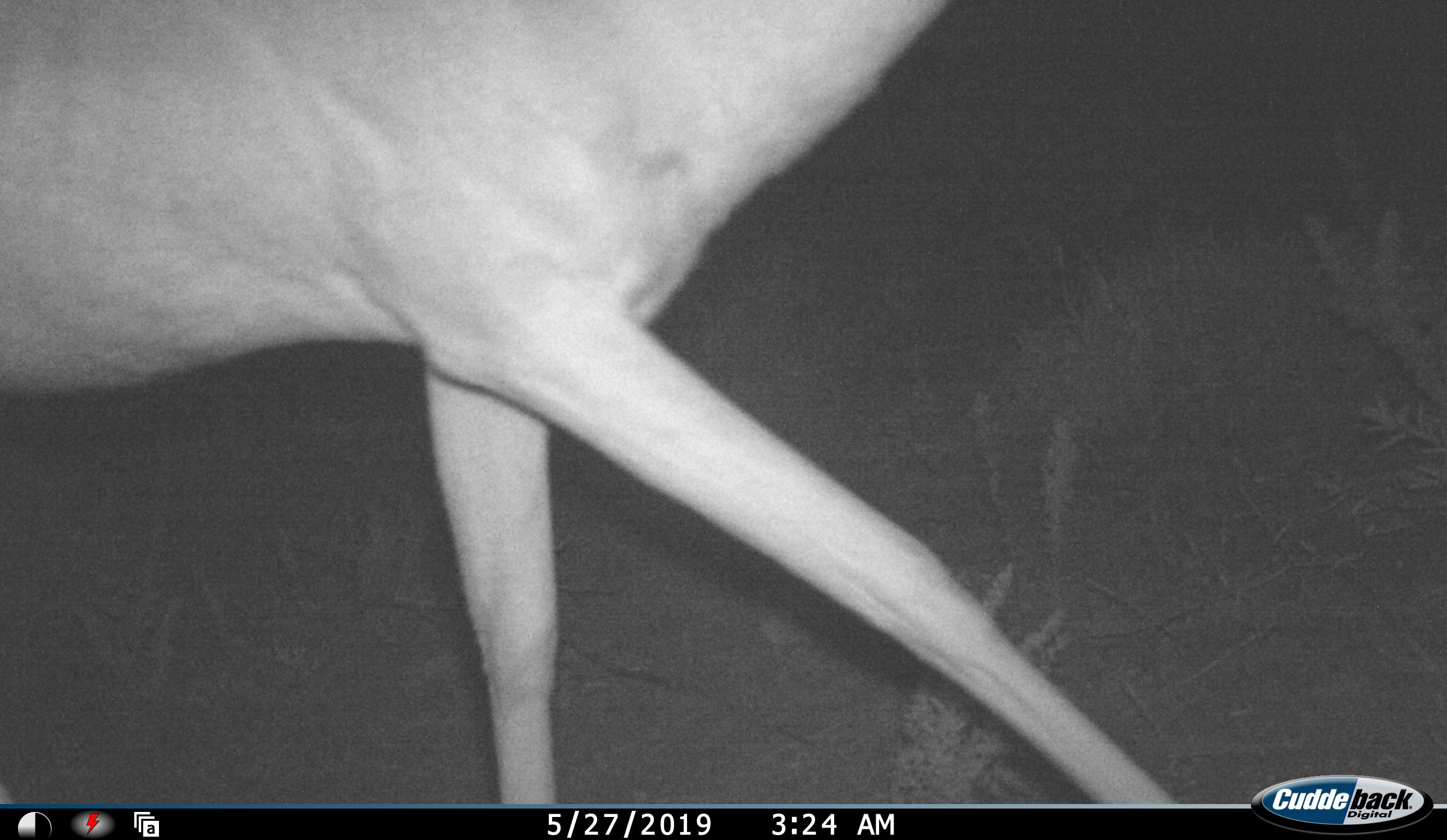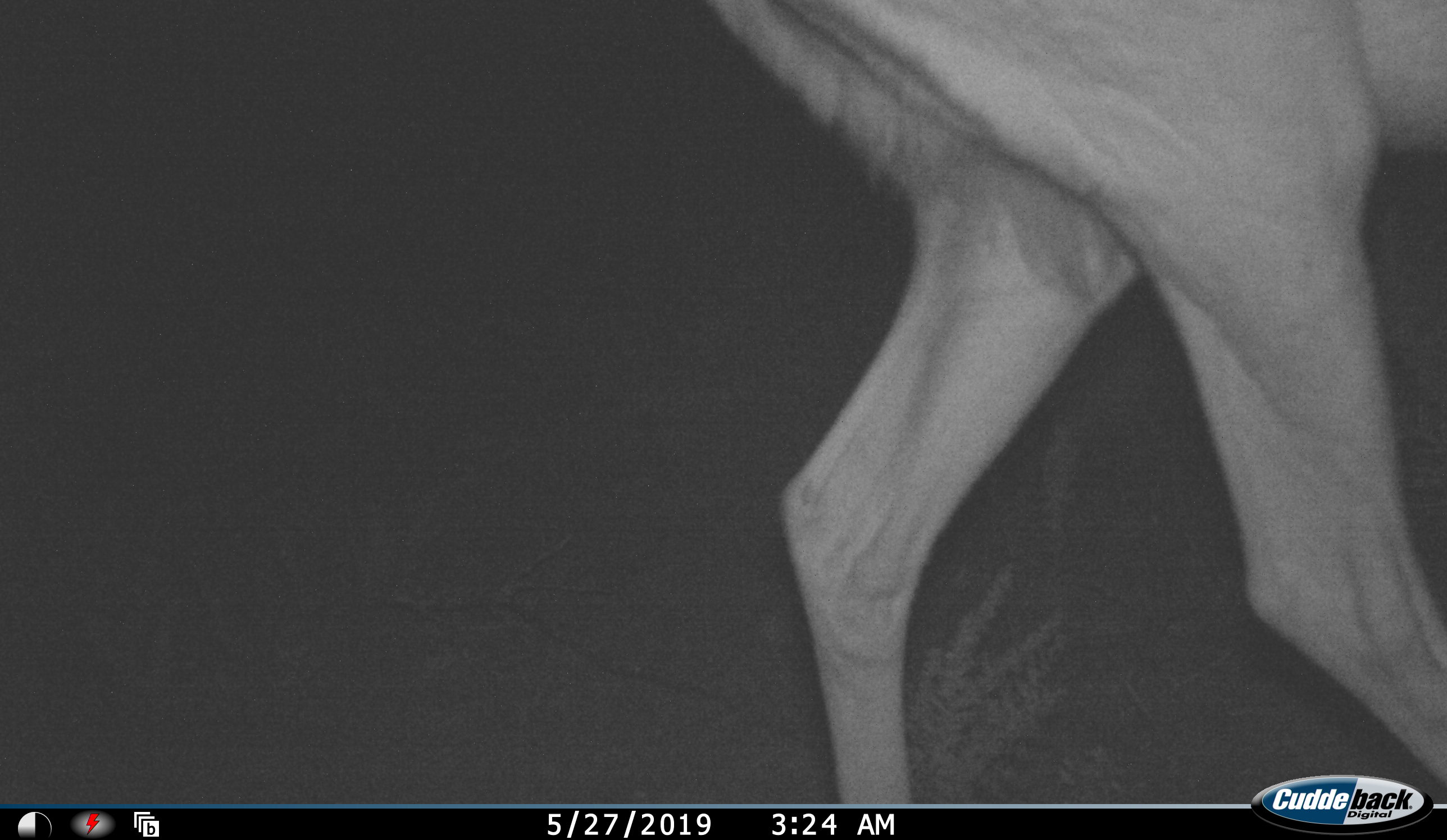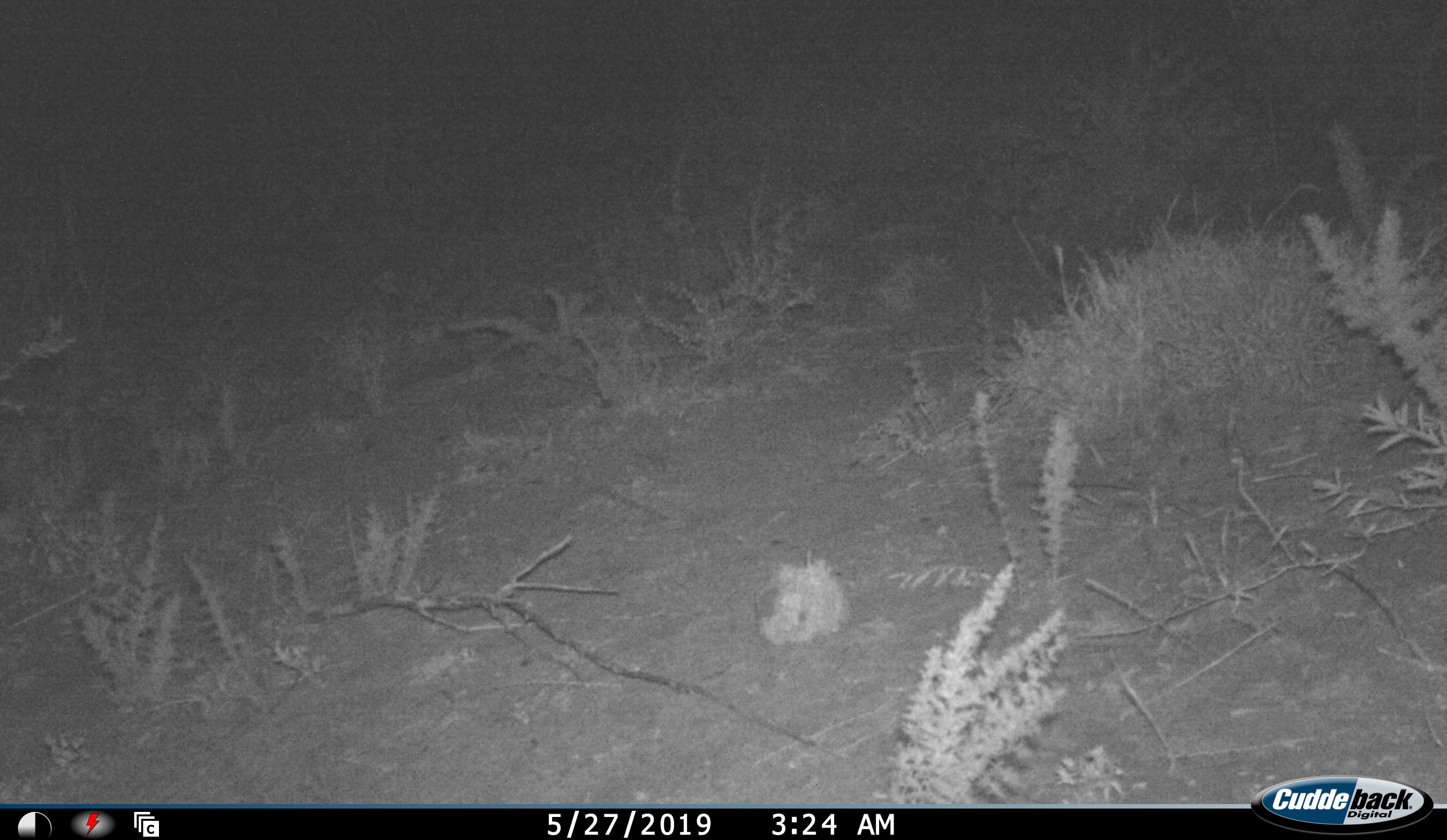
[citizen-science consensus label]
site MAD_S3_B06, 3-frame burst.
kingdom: Animalia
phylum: Chordata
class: Mammalia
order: Artiodactyla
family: Bovidae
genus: Aepyceros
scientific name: Aepyceros melampus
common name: impala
Impala (Aepyceros melampus), count 1. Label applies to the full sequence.